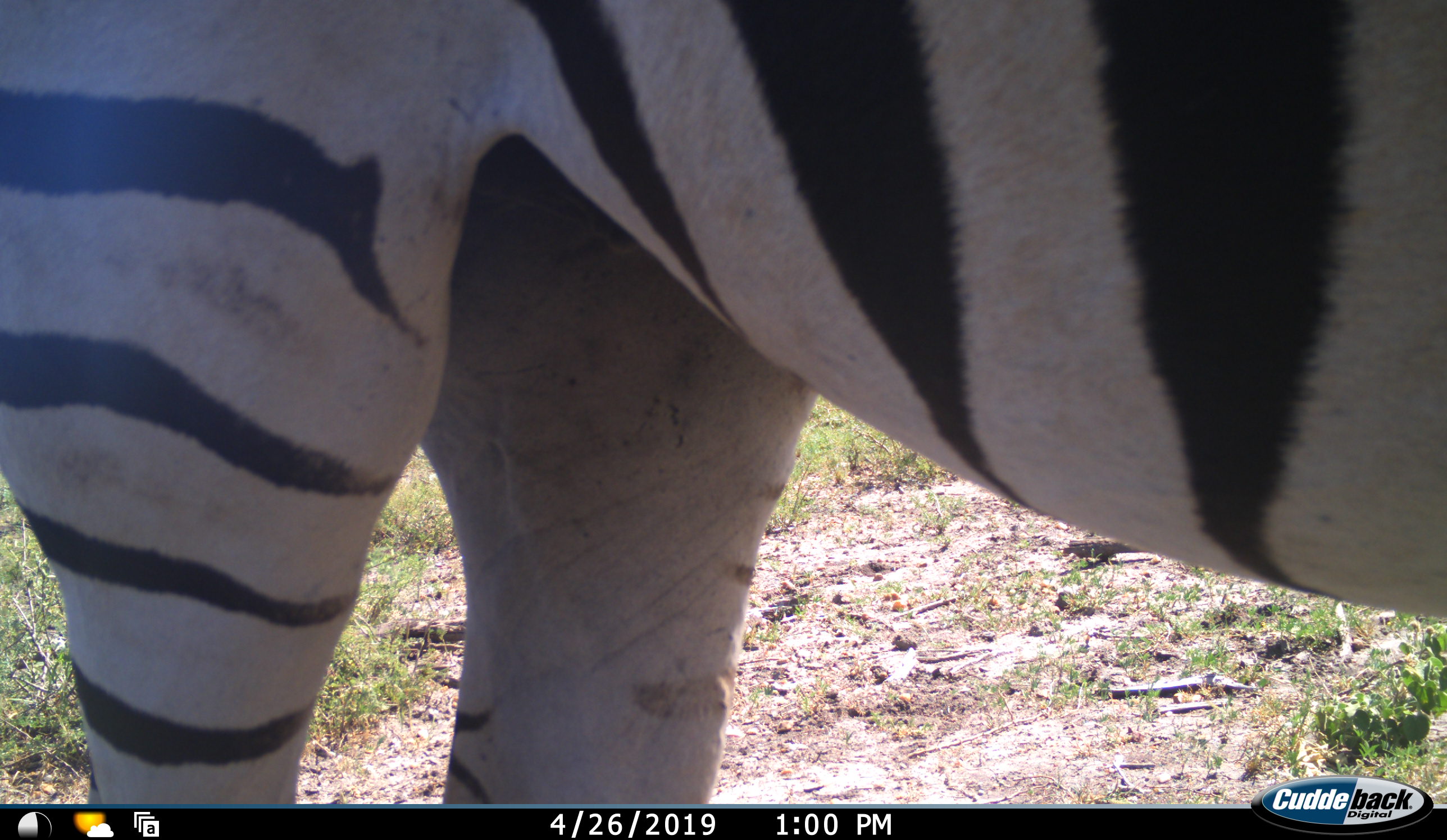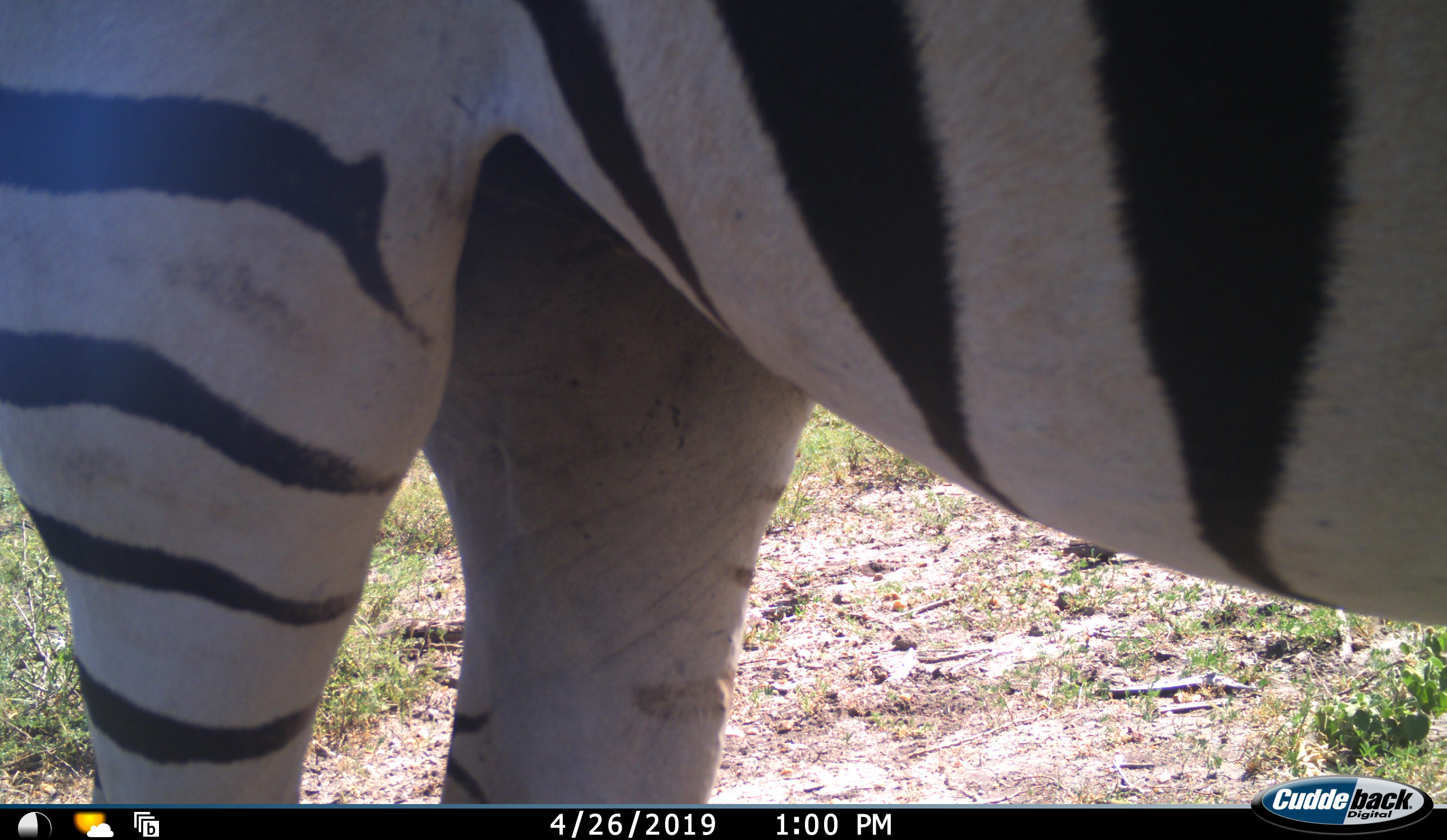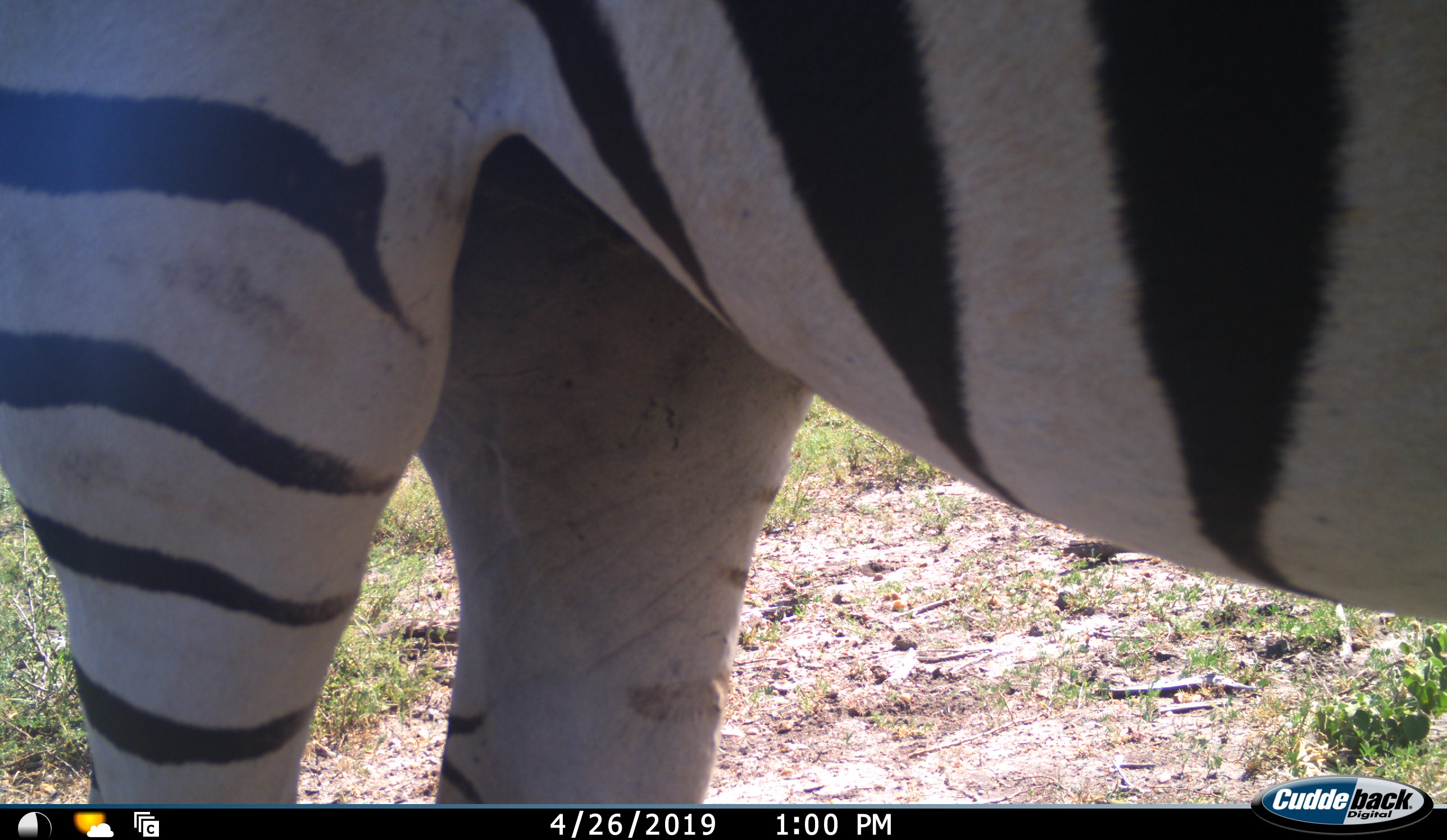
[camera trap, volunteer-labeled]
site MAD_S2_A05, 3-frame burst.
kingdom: Animalia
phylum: Chordata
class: Mammalia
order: Perissodactyla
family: Equidae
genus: Equus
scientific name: Equus quagga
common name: plains zebra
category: zebraplains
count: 1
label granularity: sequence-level